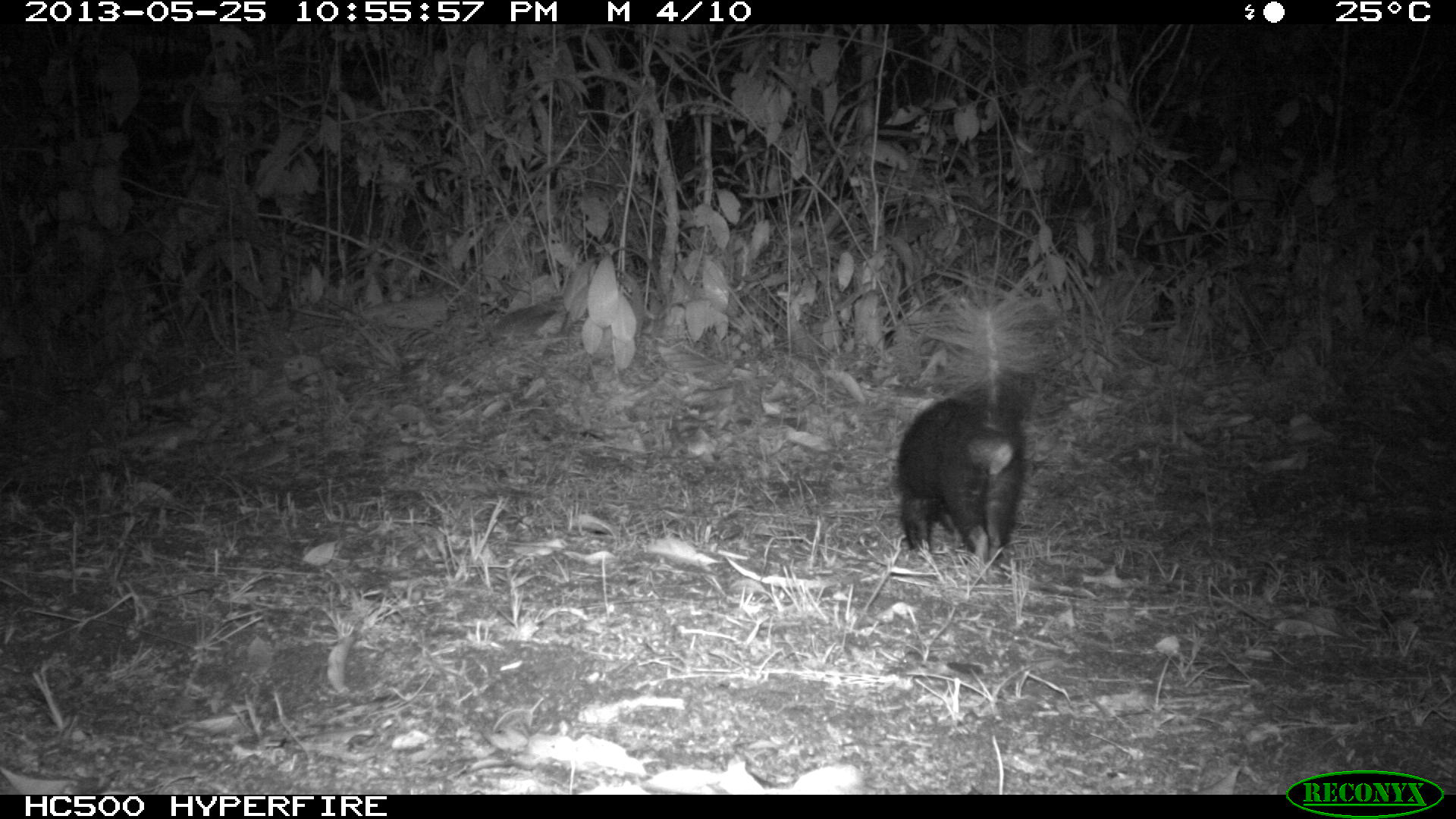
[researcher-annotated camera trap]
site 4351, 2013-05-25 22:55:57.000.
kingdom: Animalia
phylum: Chordata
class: Mammalia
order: Carnivora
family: Mephitidae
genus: Conepatus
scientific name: Conepatus semistriatus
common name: striped hog-nosed skunk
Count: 1.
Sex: female.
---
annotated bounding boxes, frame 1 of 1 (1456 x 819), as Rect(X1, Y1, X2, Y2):
conepatus semistriatus: Rect(891, 279, 1058, 582)